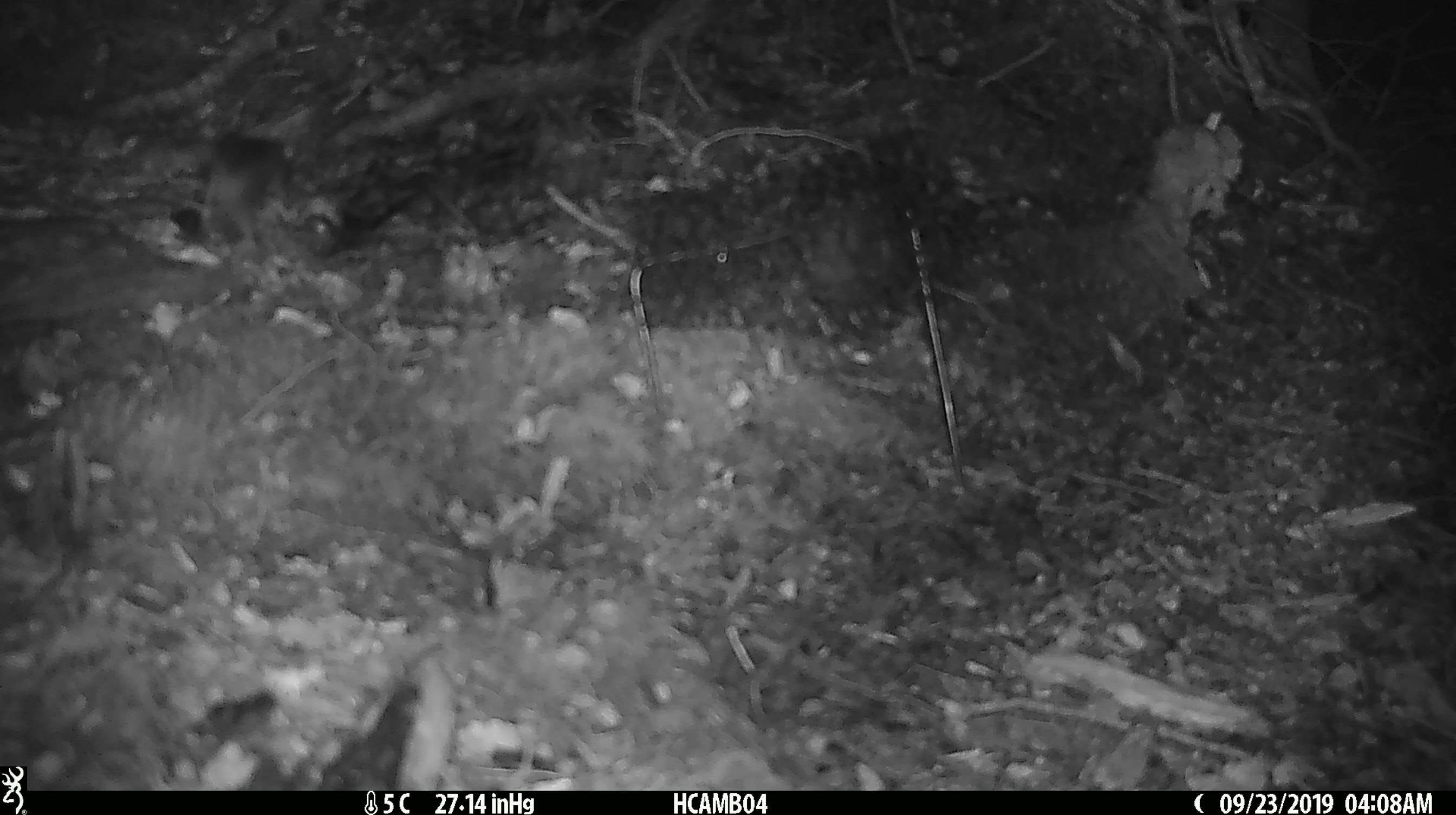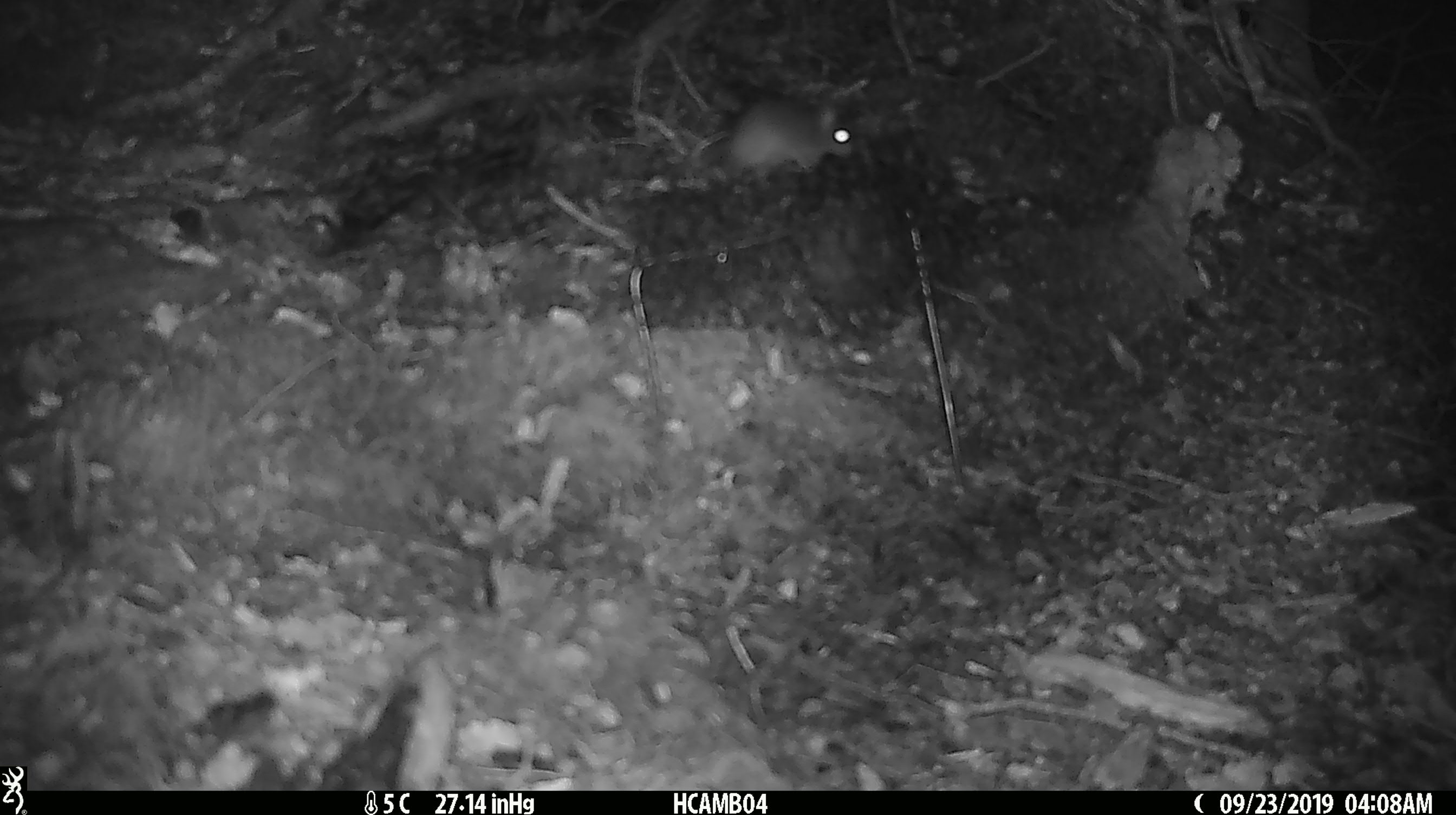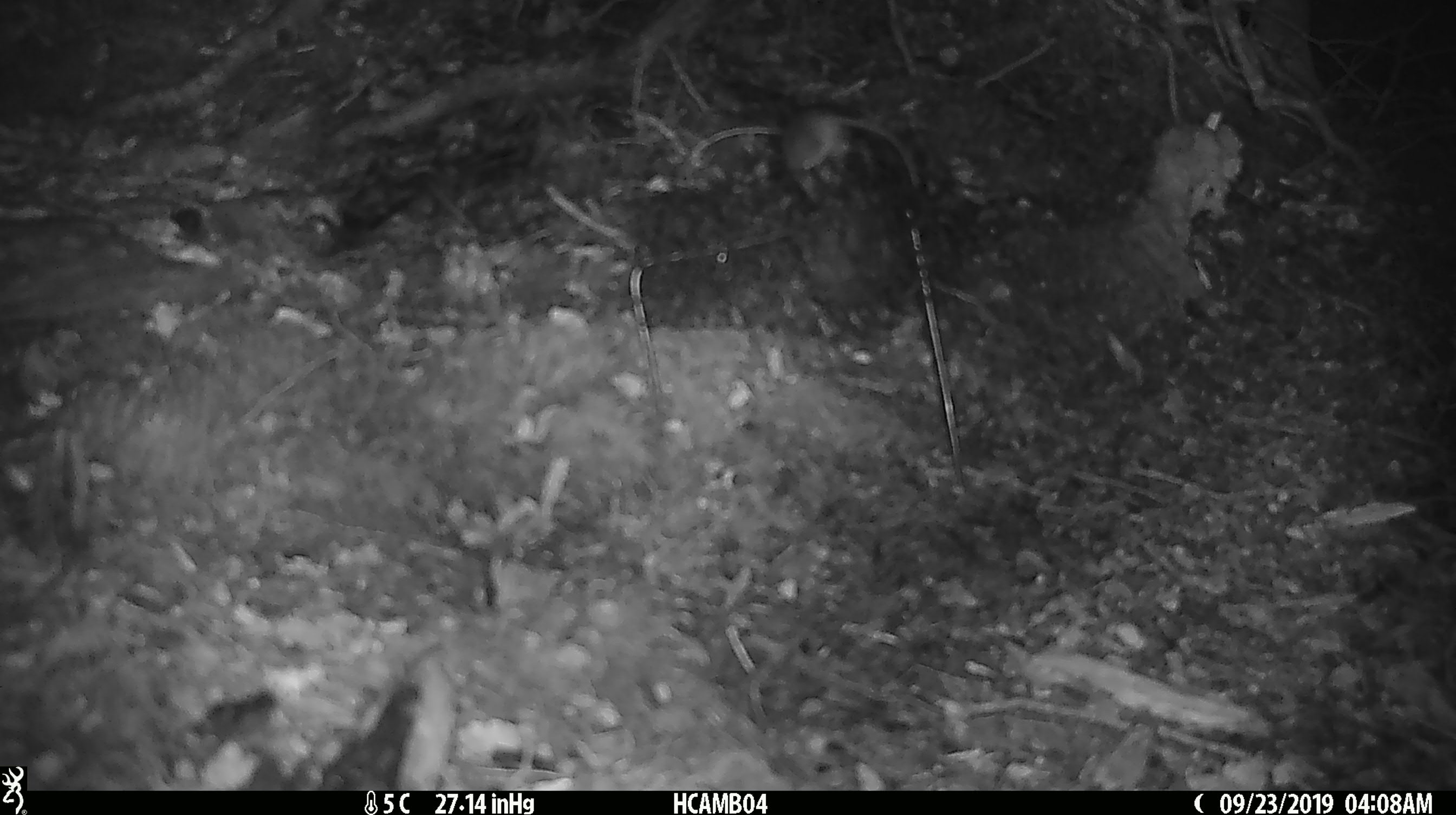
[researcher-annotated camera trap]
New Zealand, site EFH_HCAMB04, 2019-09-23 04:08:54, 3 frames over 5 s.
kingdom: Animalia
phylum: Chordata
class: Mammalia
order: Rodentia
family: Muridae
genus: Mus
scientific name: Mus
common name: mouse